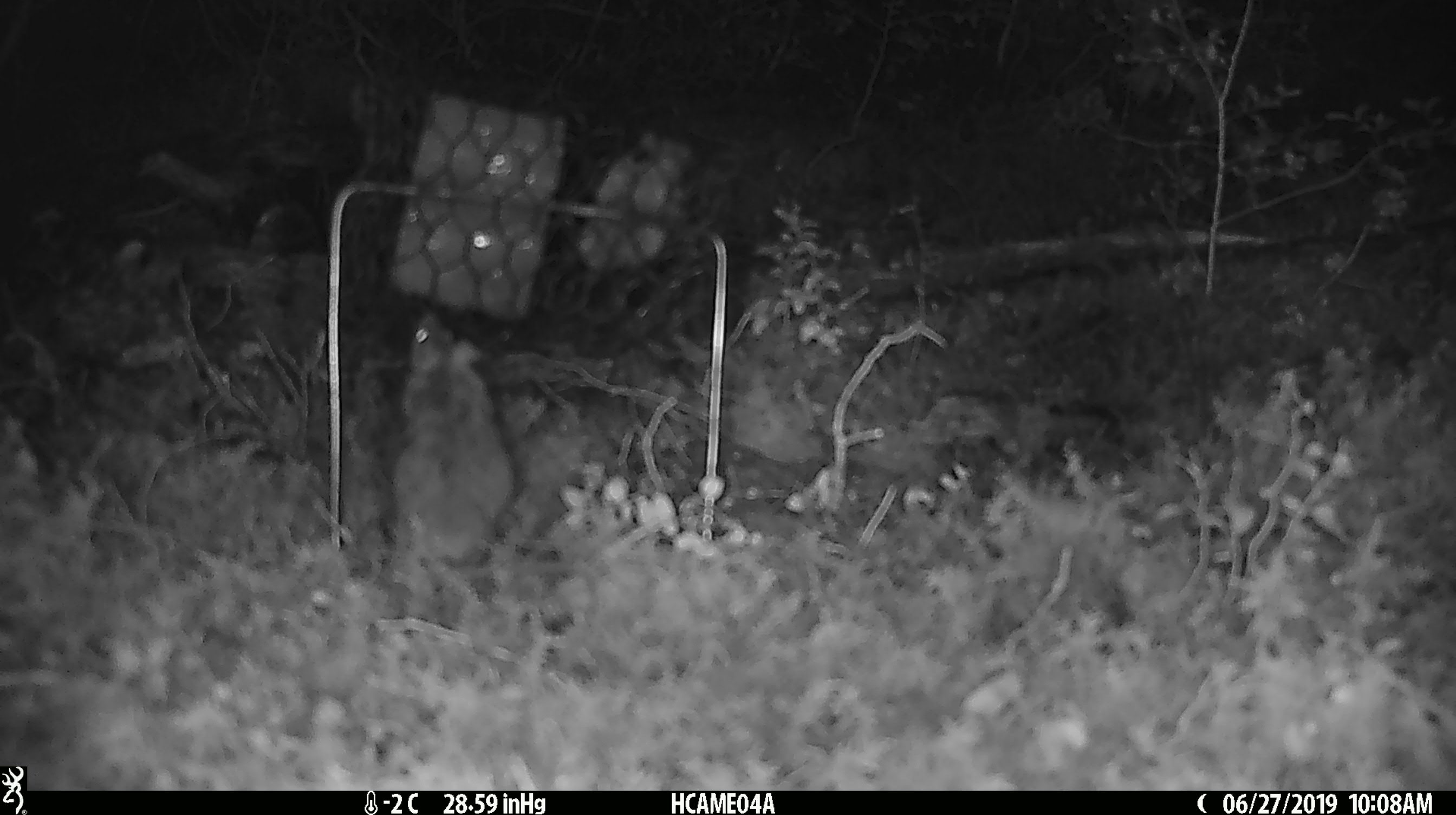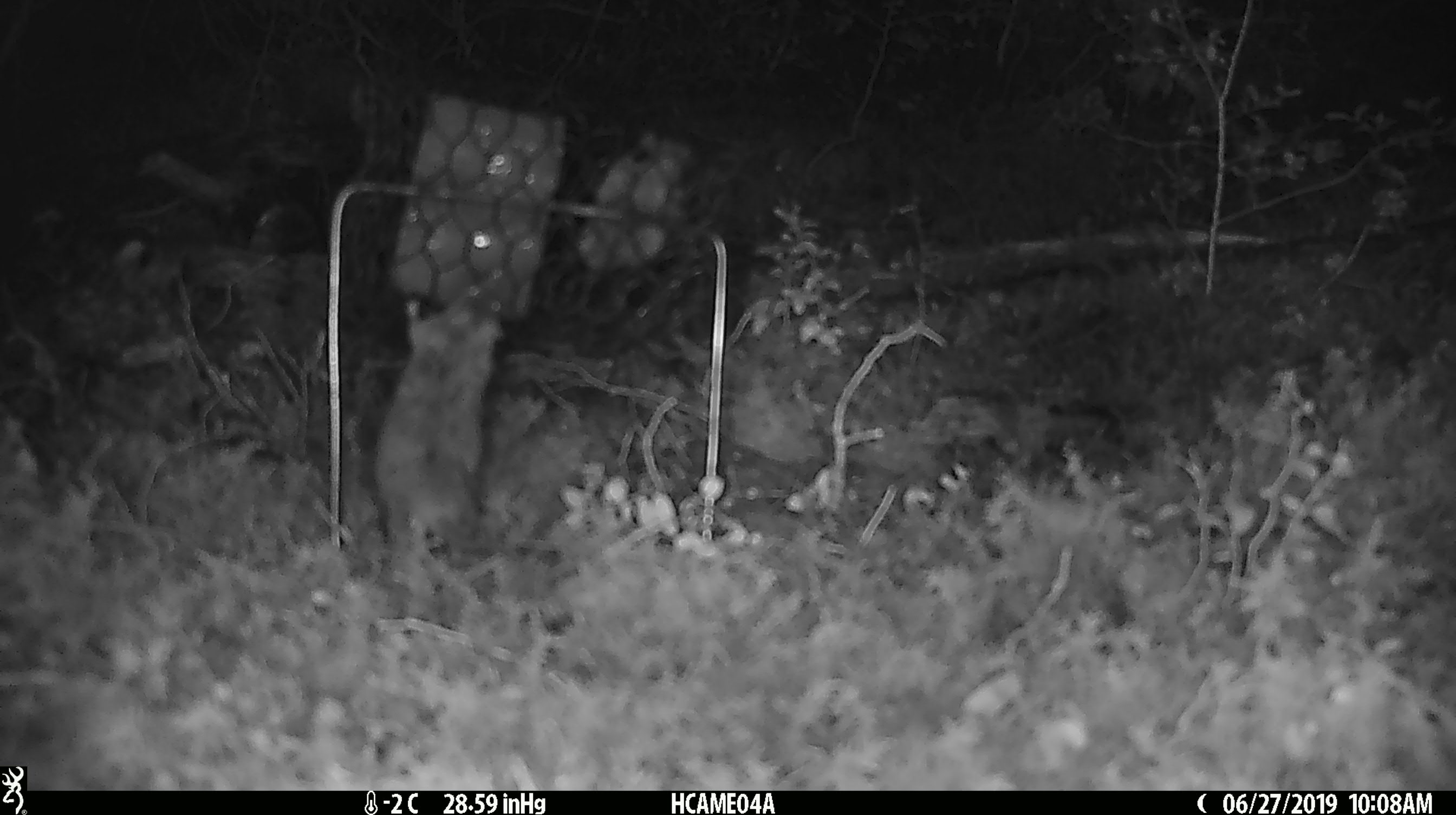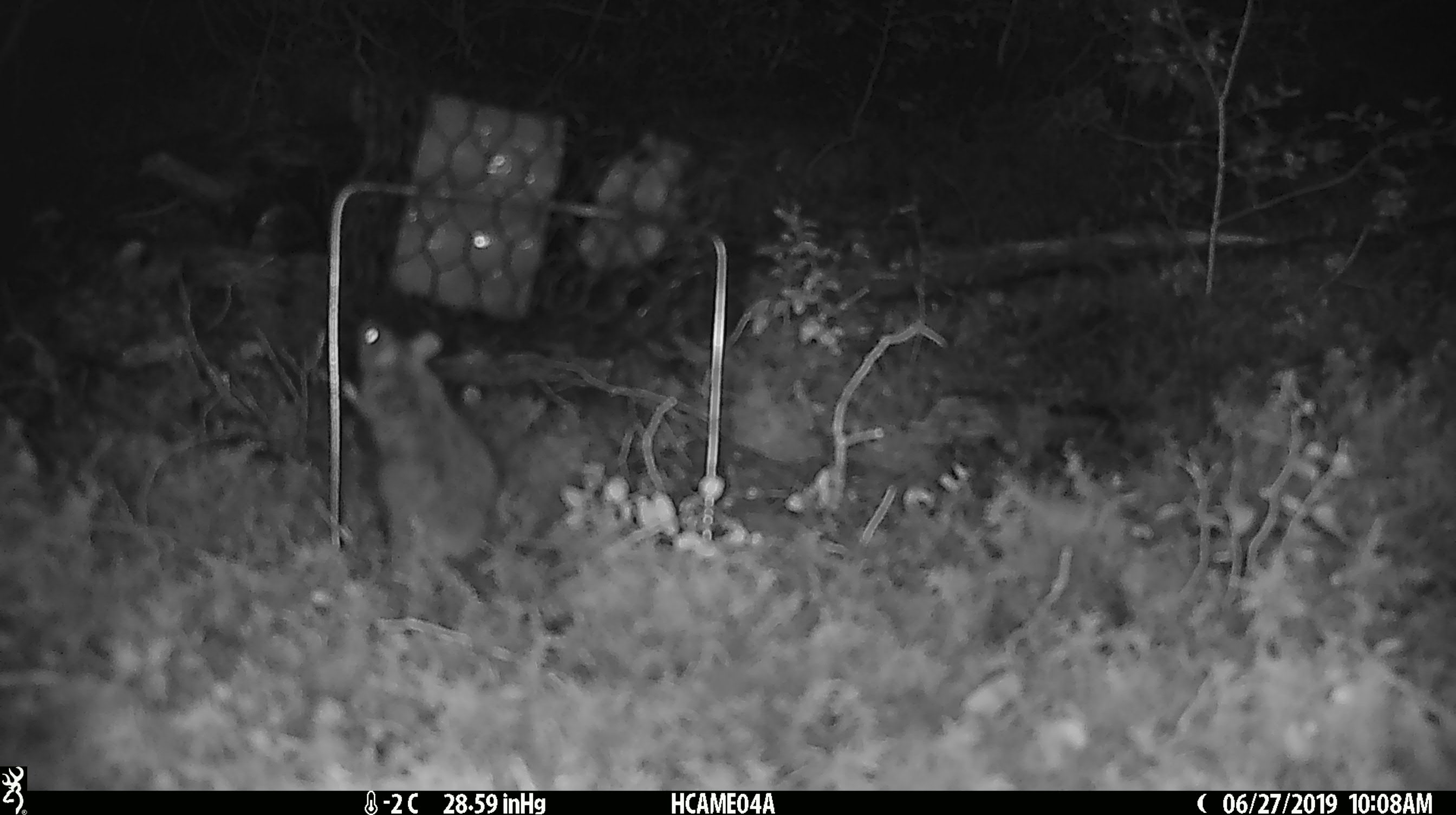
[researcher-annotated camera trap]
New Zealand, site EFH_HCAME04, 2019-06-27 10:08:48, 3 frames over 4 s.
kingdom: Animalia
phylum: Chordata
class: Mammalia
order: Rodentia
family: Muridae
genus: Mus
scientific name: Mus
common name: mouse